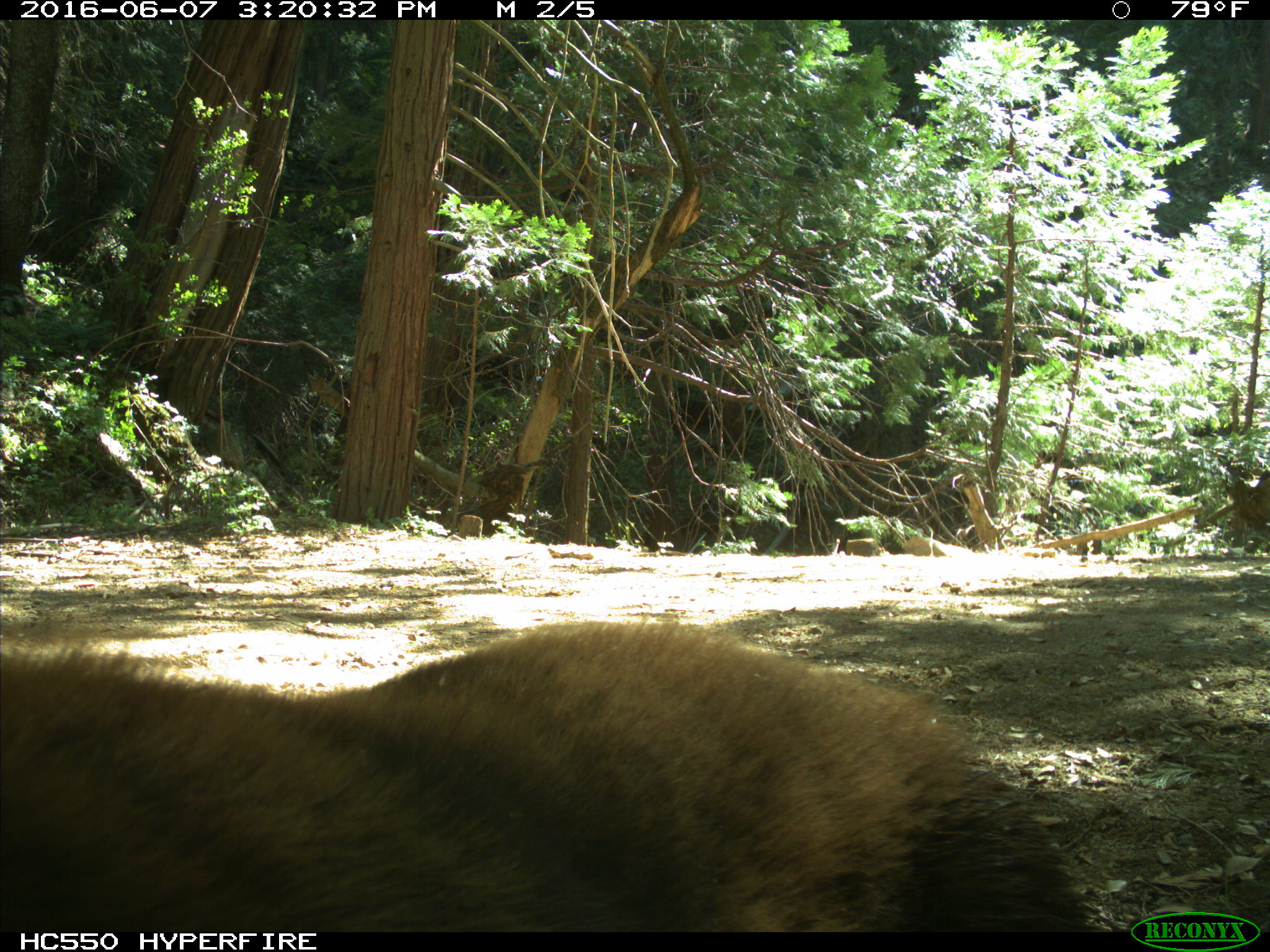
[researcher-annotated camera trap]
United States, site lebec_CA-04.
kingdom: Animalia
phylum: Chordata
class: Mammalia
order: Carnivora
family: Ursidae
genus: Ursus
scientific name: Ursus americanus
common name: american black bear